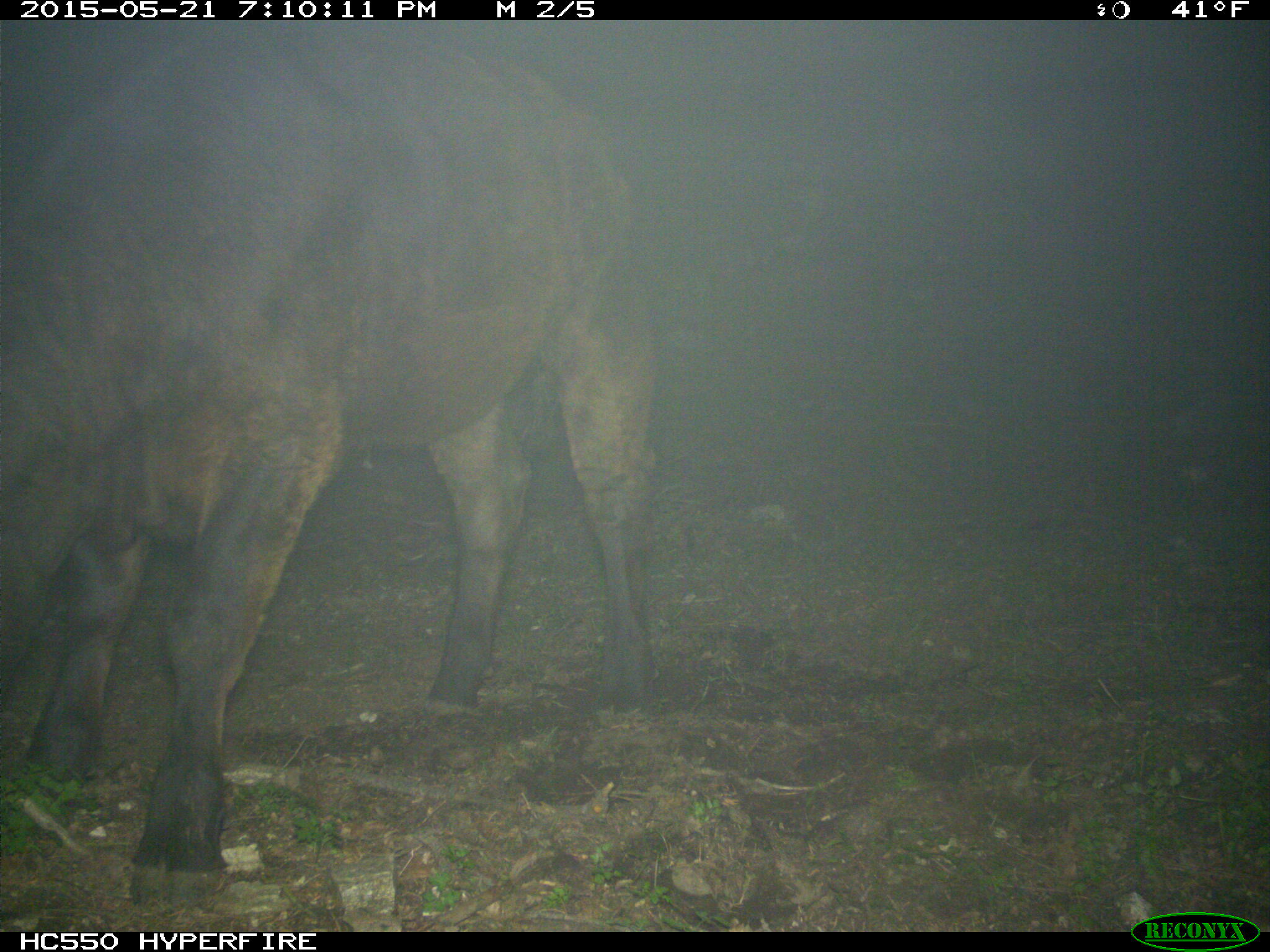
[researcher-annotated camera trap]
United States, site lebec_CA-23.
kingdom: Animalia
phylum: Chordata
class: Mammalia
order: Artiodactyla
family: Bovidae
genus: Bos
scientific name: Bos taurus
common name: domestic cow